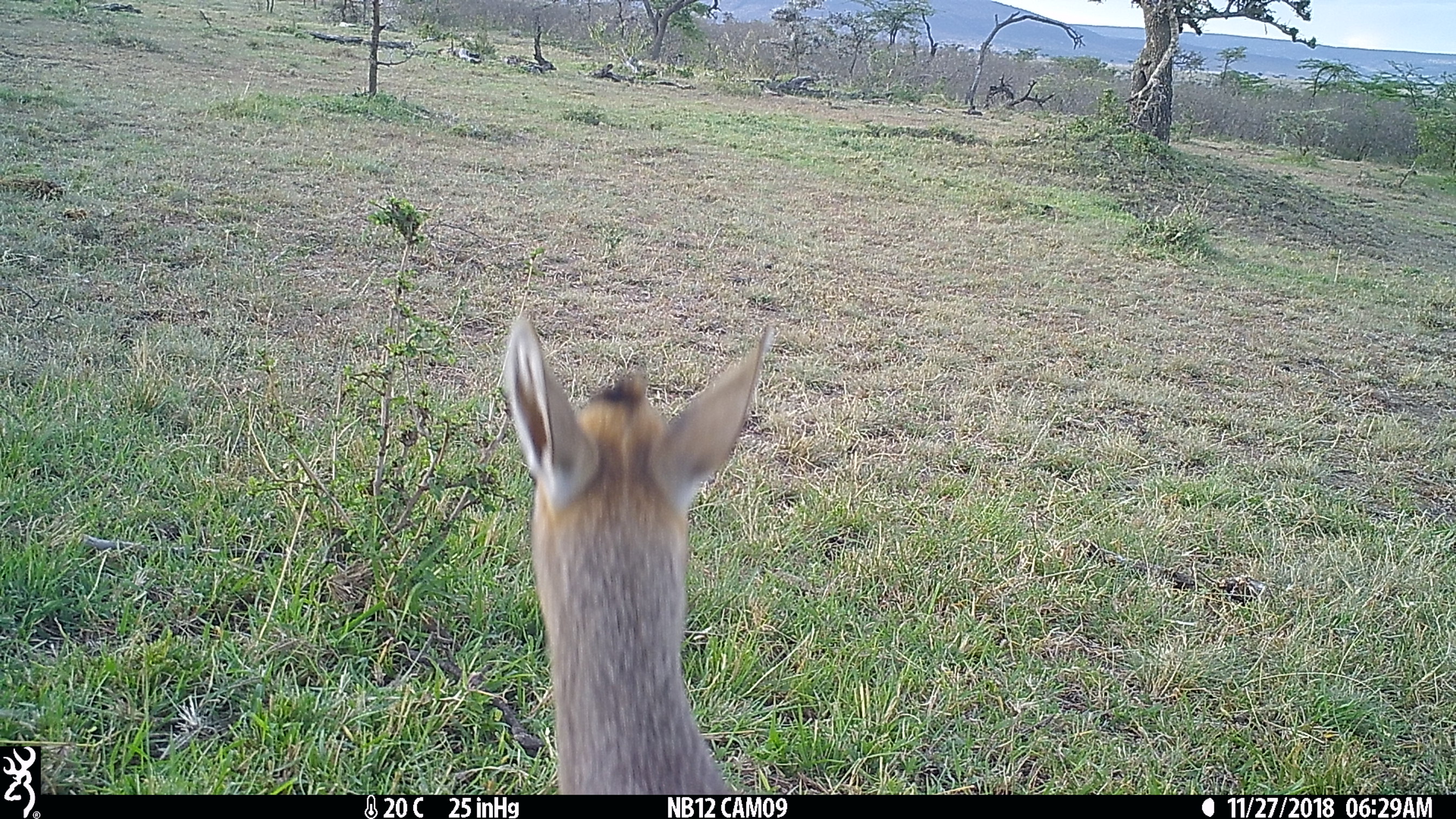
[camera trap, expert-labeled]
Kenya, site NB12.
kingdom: Animalia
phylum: Chordata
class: Mammalia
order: Artiodactyla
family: Bovidae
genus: Madoqua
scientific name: Madoqua kirkii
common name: kirk's dik-dik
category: dikdik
Dikdik (kirk's dik-dik) (Madoqua kirkii).